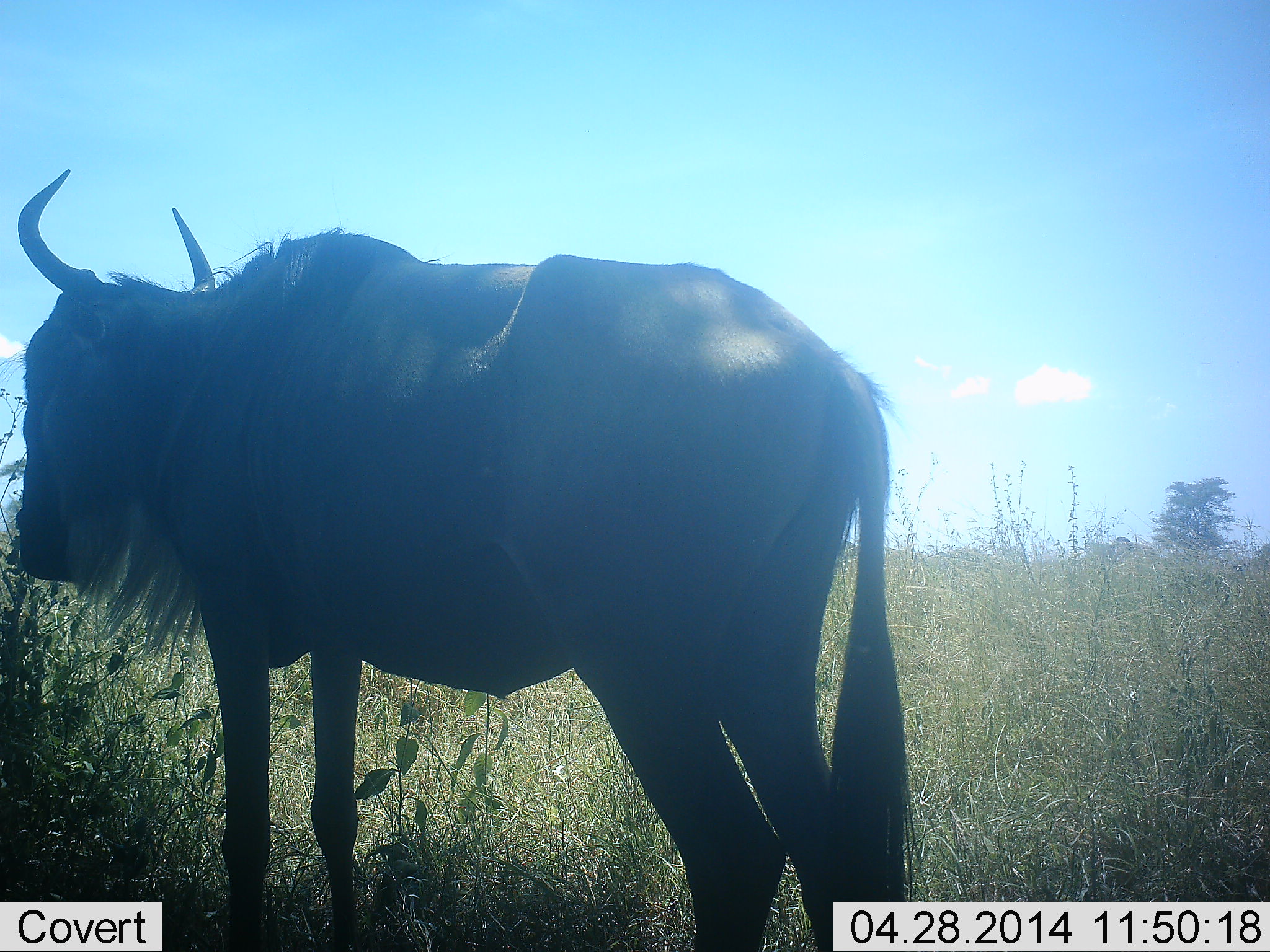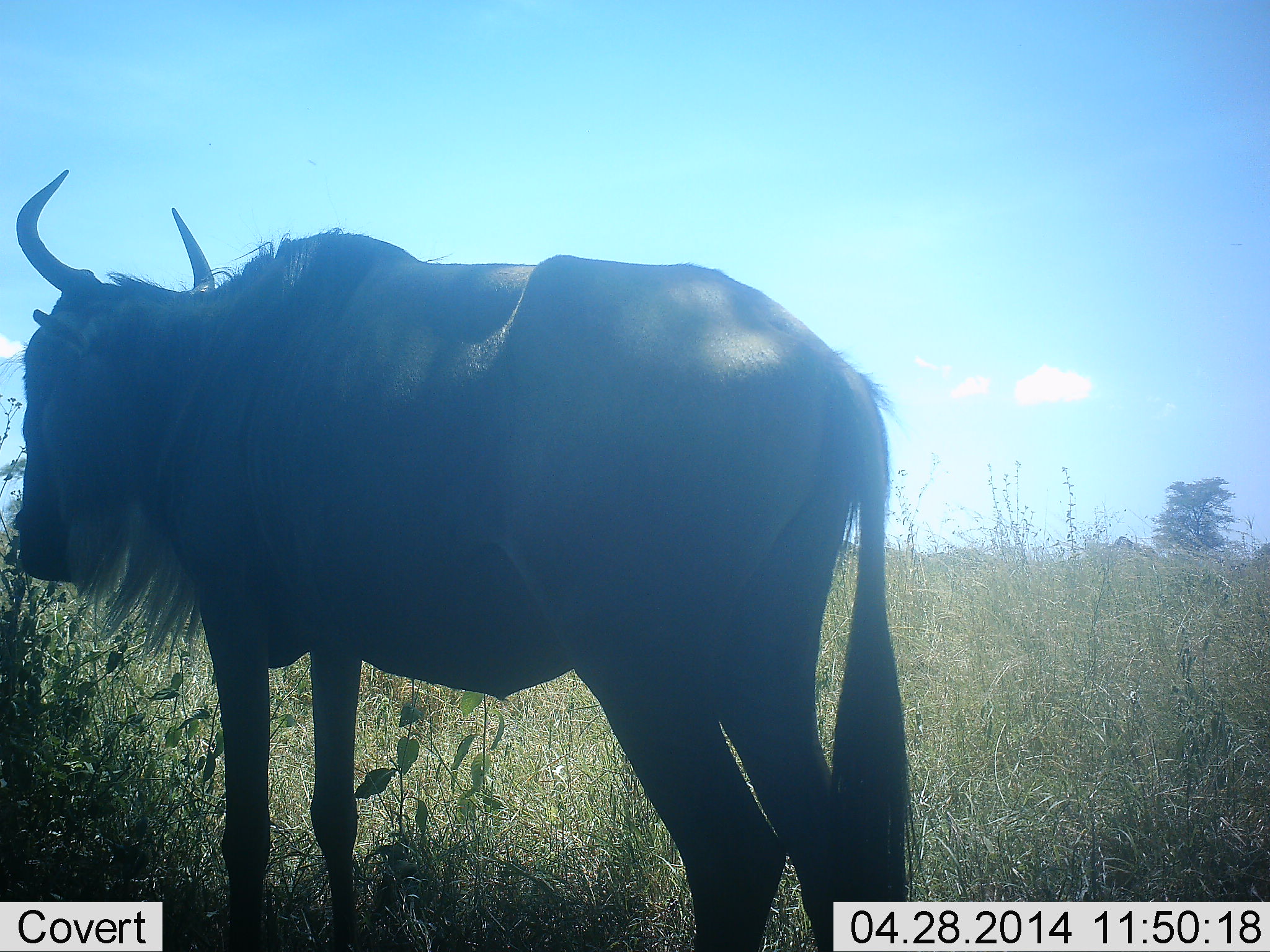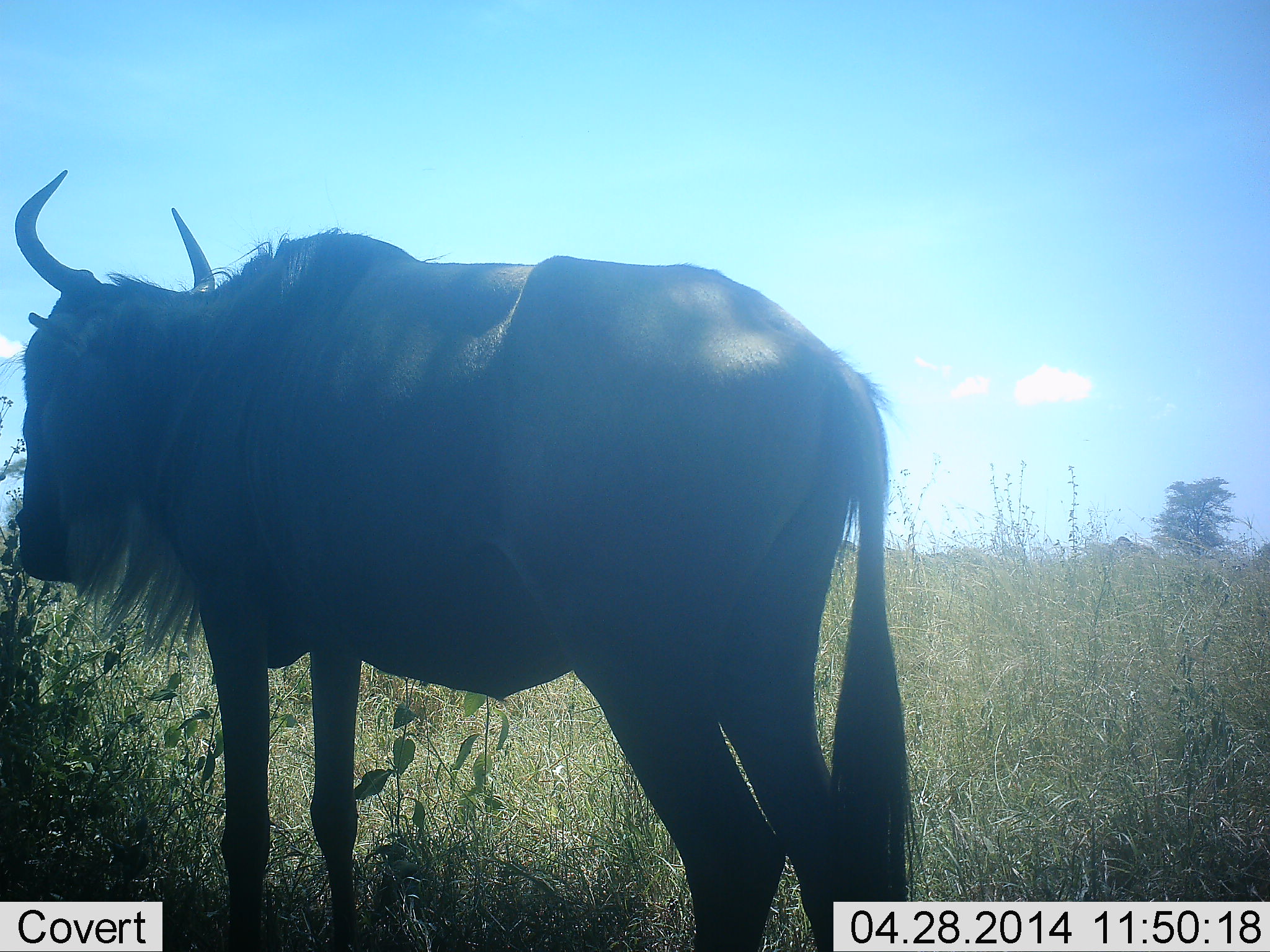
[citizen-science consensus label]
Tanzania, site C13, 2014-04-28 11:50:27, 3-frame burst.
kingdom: Animalia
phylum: Chordata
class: Mammalia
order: Artiodactyla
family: Bovidae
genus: Connochaetes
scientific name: Connochaetes taurinus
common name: blue wildebeest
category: wildebeest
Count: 1.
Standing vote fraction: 90%.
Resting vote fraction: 0%.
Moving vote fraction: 10%.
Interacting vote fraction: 0%.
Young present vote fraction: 0%.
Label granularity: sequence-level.